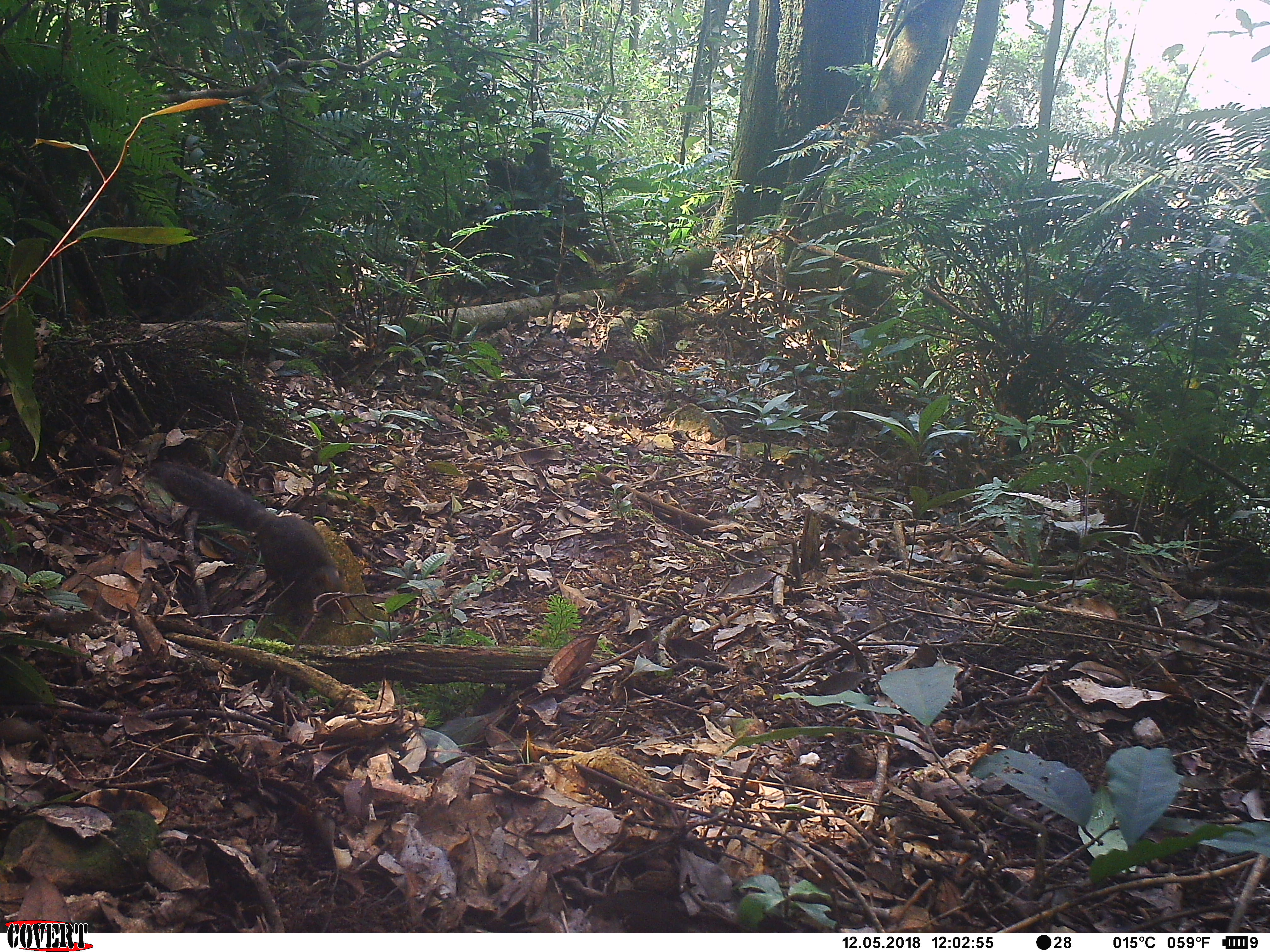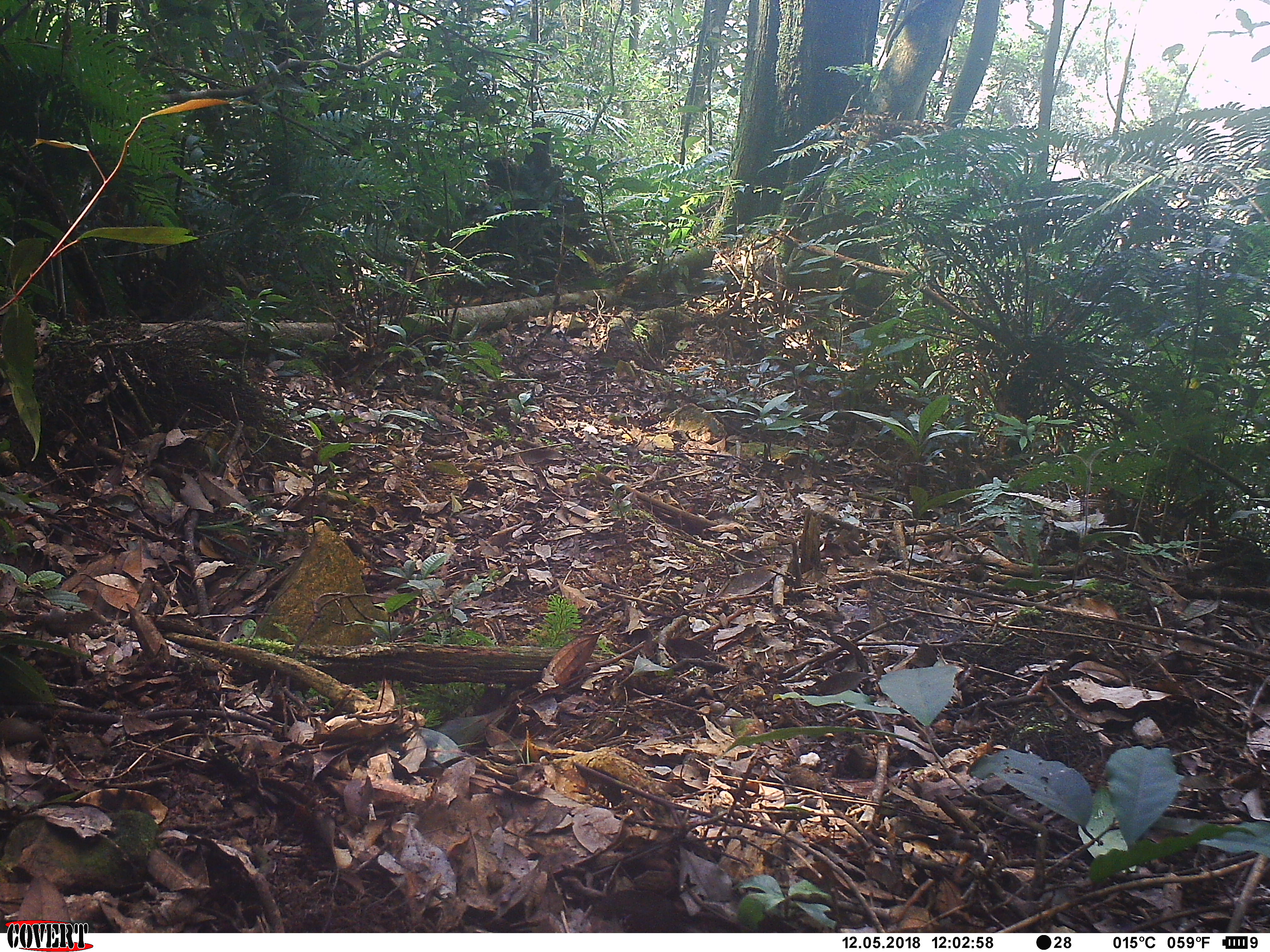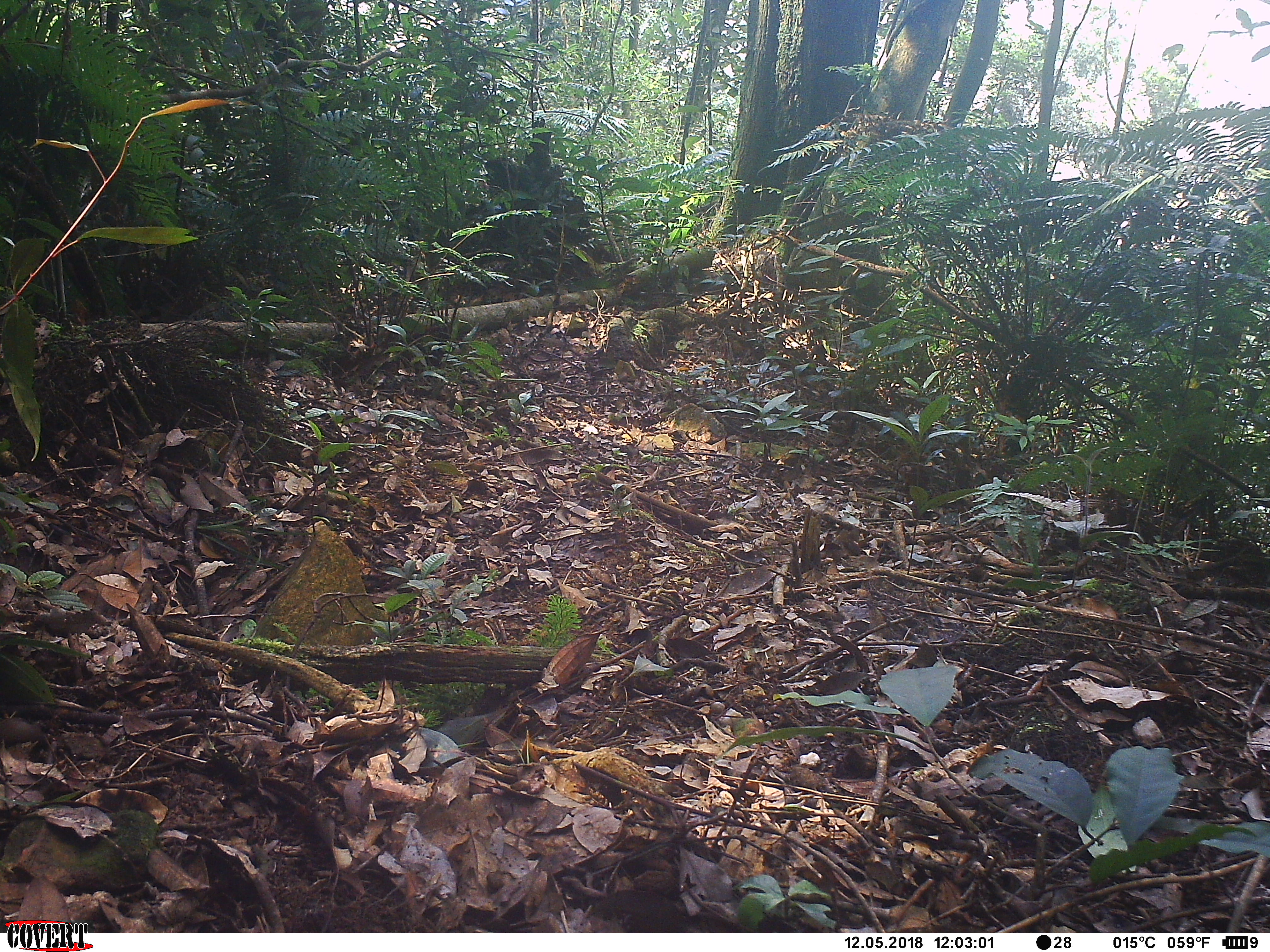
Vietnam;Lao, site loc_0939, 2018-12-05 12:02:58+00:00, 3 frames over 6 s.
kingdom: Animalia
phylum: Chordata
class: Mammalia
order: Rodentia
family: Sciuridae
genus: Dremomys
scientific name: Dremomys rufigenis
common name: red-cheeked squirrel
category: red cheeked squirrel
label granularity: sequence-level